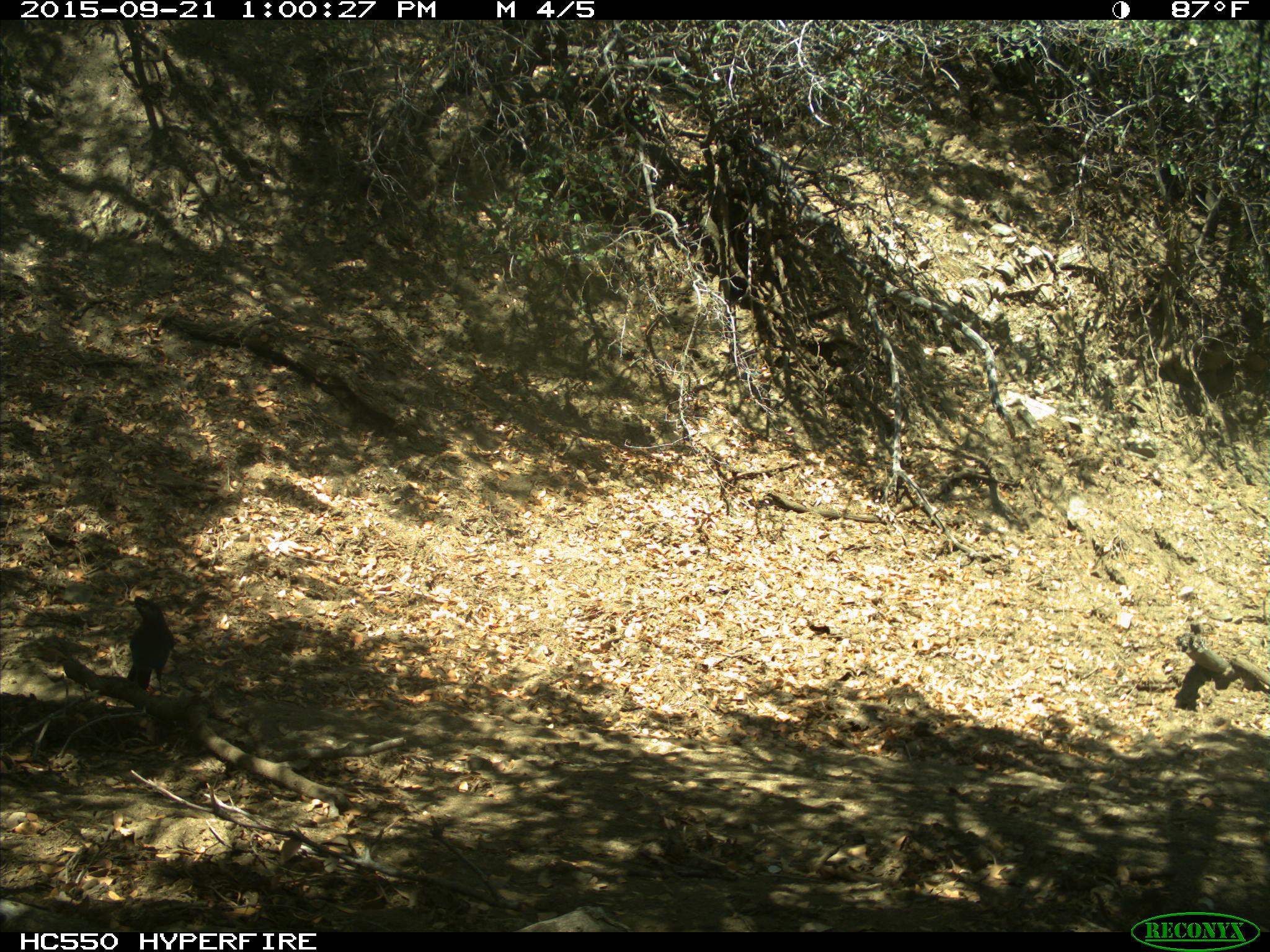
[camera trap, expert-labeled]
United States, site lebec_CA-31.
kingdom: Animalia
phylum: Chordata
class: Aves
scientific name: Aves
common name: birds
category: unidentified bird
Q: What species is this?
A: Unidentified bird (birds) (Aves).